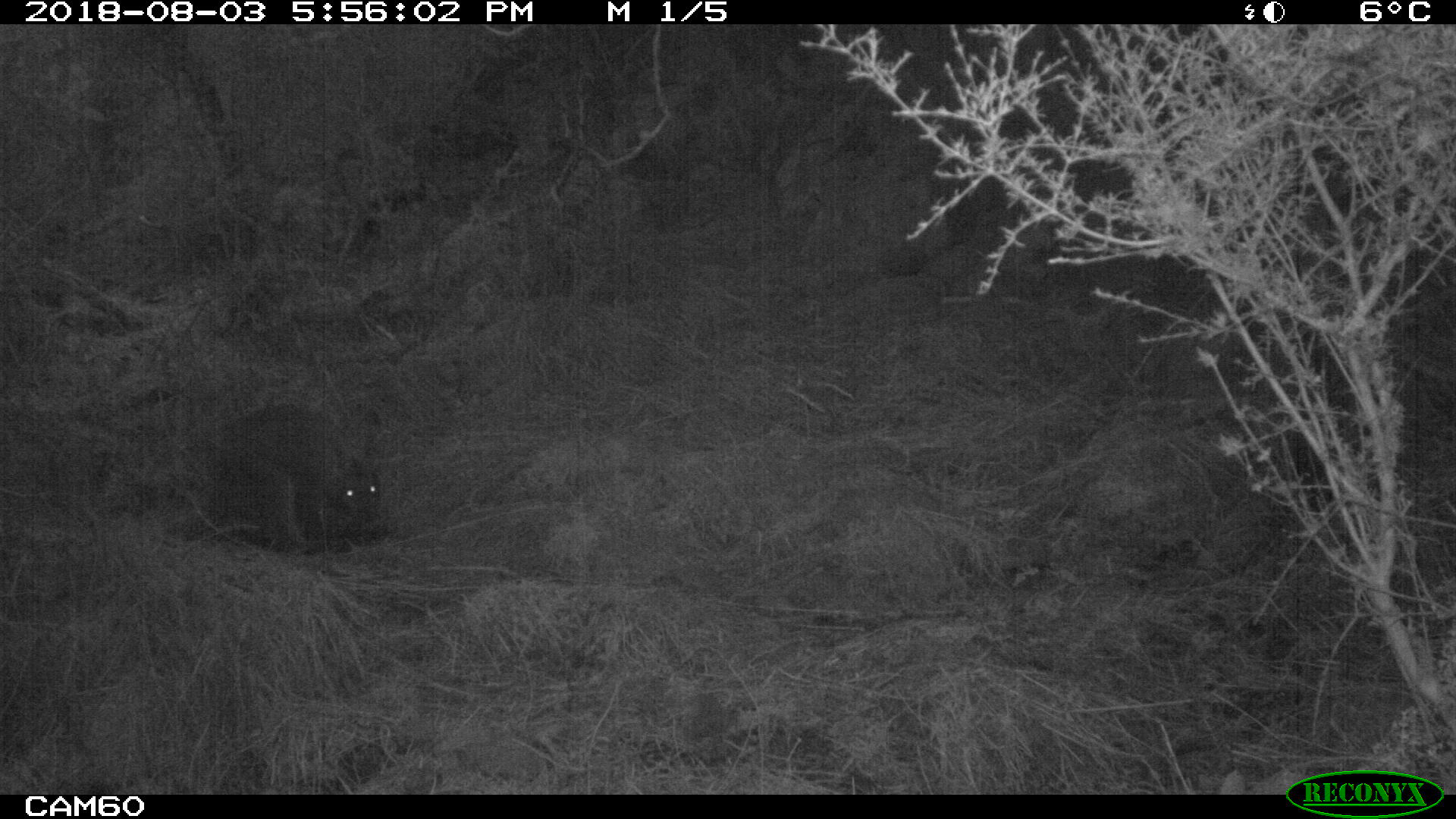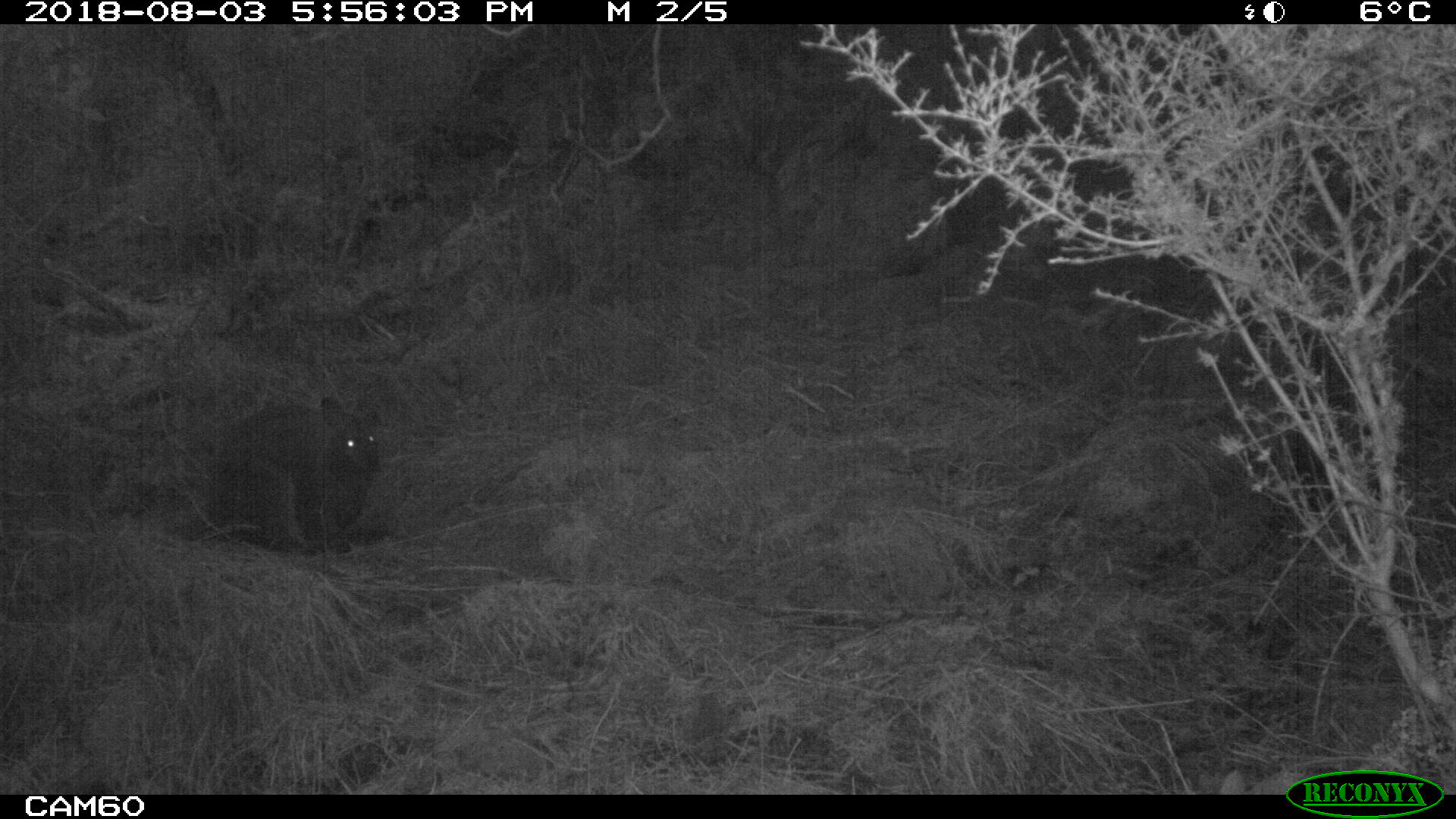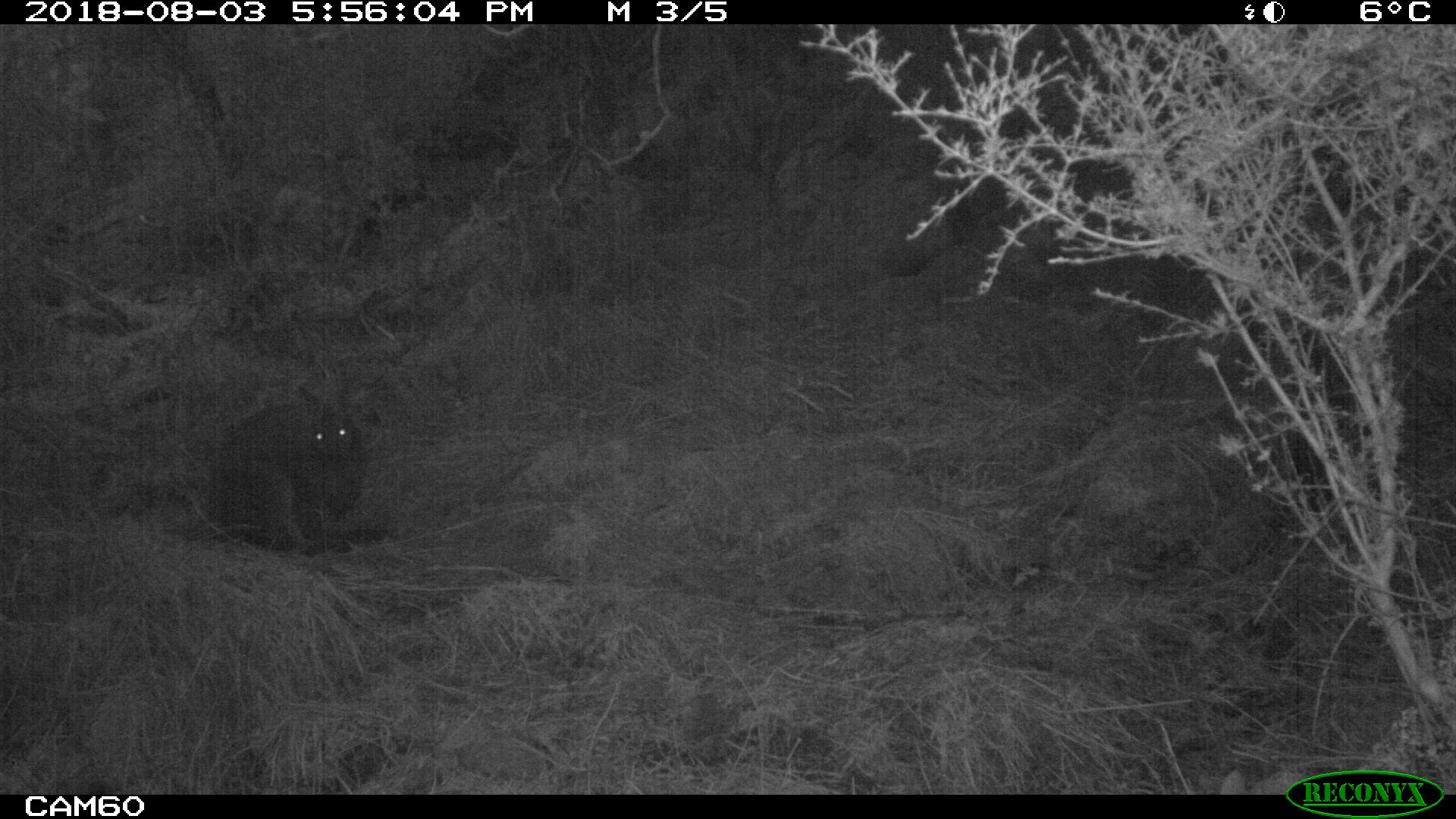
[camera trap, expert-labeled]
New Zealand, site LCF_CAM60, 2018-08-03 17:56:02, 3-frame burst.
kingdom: Animalia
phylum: Chordata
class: Mammalia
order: Diprotodontia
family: Macropodidae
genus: Notamacropus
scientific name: Notamacropus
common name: wallaby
Wallaby (Notamacropus).